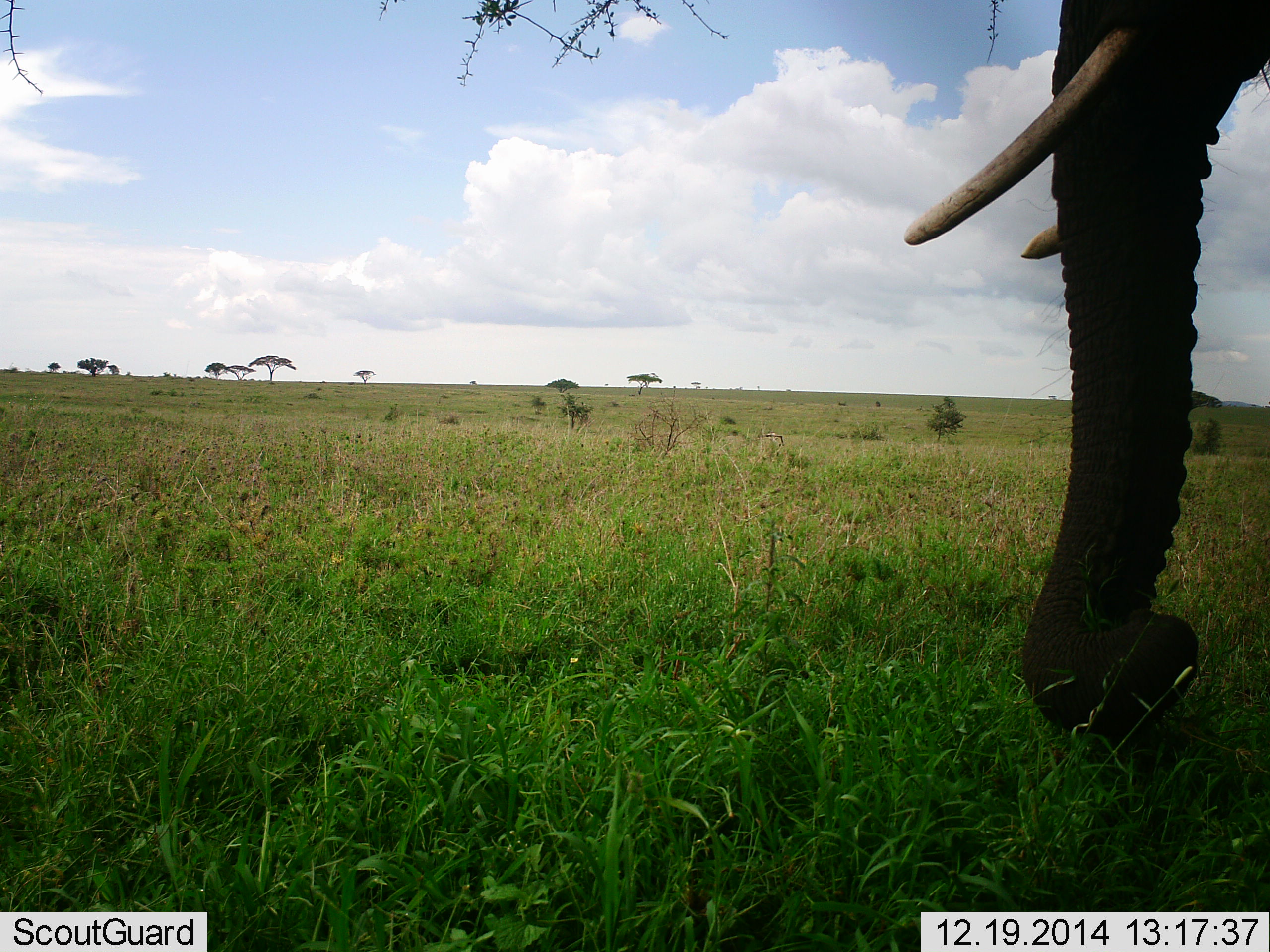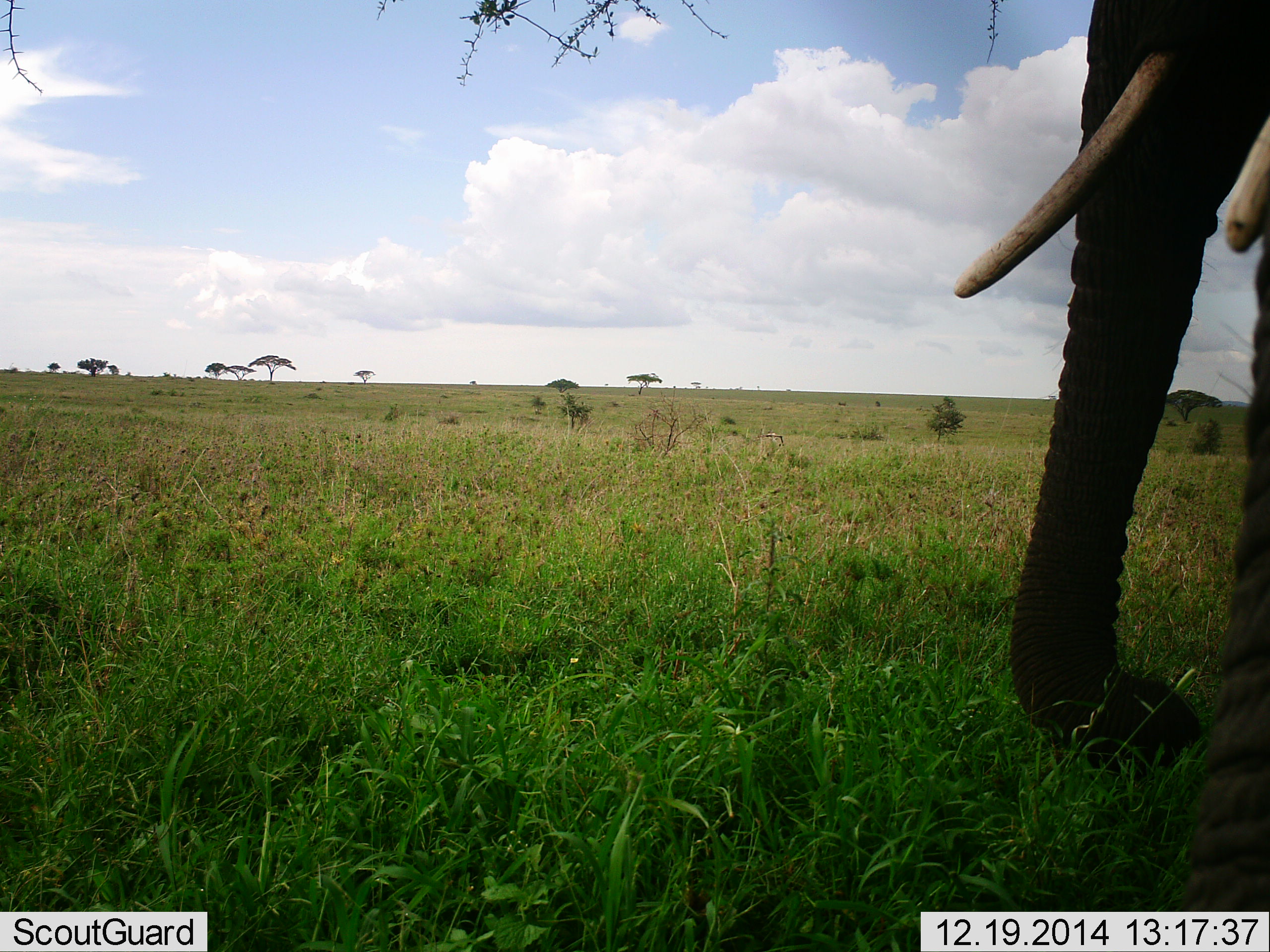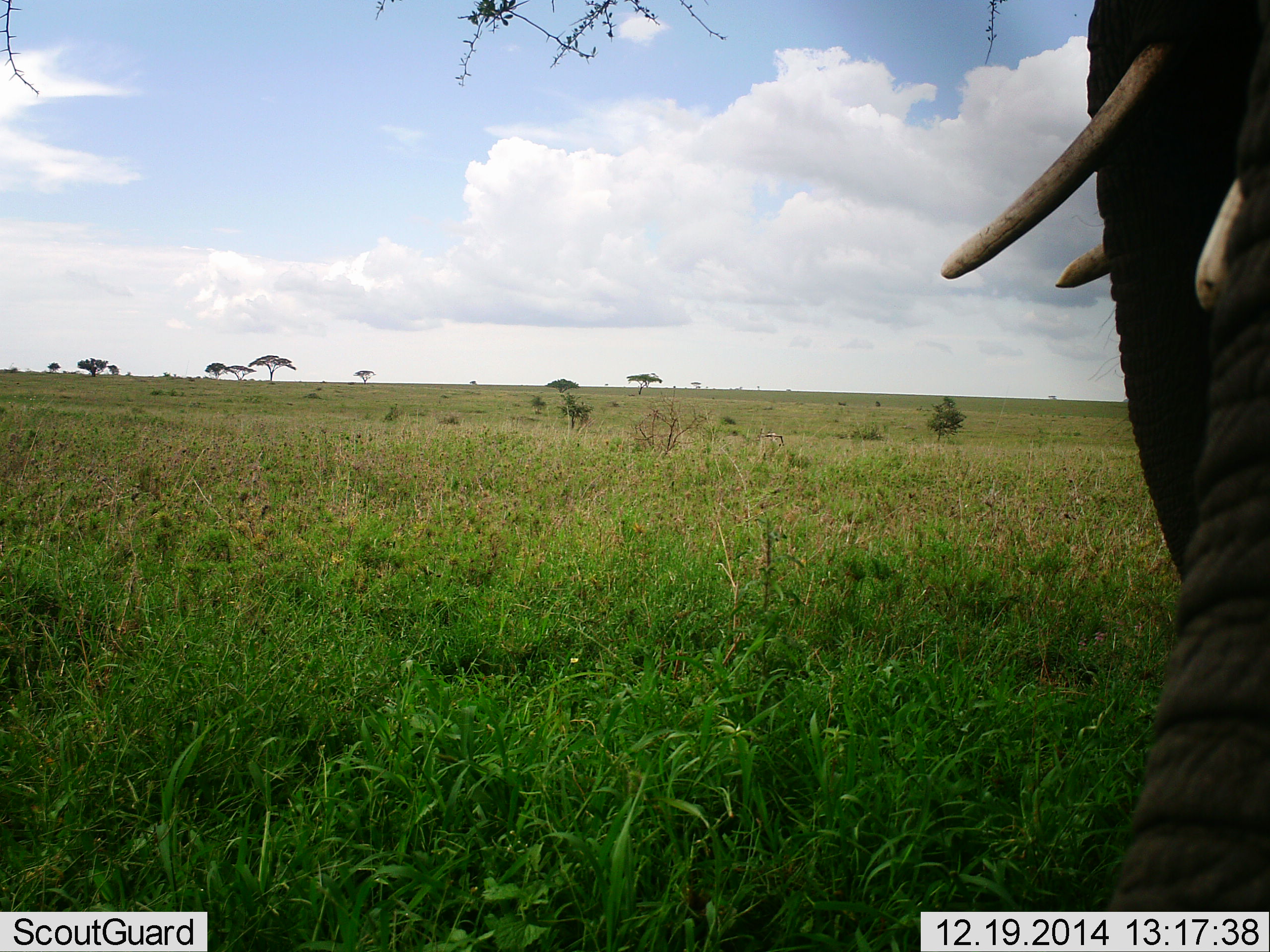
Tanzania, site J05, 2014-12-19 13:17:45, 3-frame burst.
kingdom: Animalia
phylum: Chordata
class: Mammalia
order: Proboscidea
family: Elephantidae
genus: Loxodonta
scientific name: Loxodonta africana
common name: african bush elephant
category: elephant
Elephant (african bush elephant) (Loxodonta africana), count 2. Behavior (volunteer vote fractions): standing 60%, resting 0%, moving 30%, interacting 0%. Young present (vote fraction): 0%. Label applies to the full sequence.